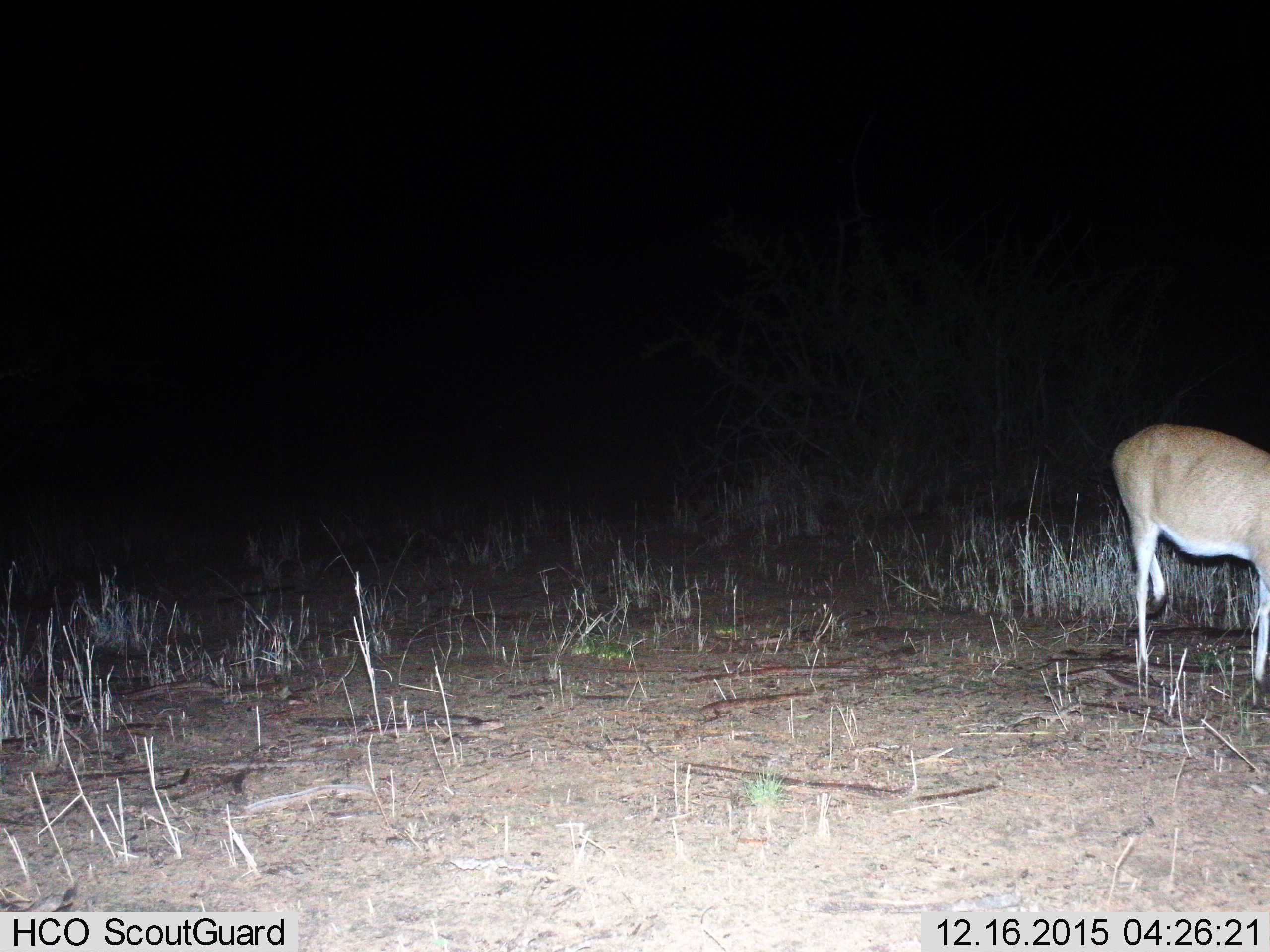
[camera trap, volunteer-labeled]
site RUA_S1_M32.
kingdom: Animalia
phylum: Chordata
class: Mammalia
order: Artiodactyla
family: Bovidae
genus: Sylvicapra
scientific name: Sylvicapra grimmia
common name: common duiker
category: duikercommongrey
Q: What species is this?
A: Duikercommongrey (common duiker) (Sylvicapra grimmia).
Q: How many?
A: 1.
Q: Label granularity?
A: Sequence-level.